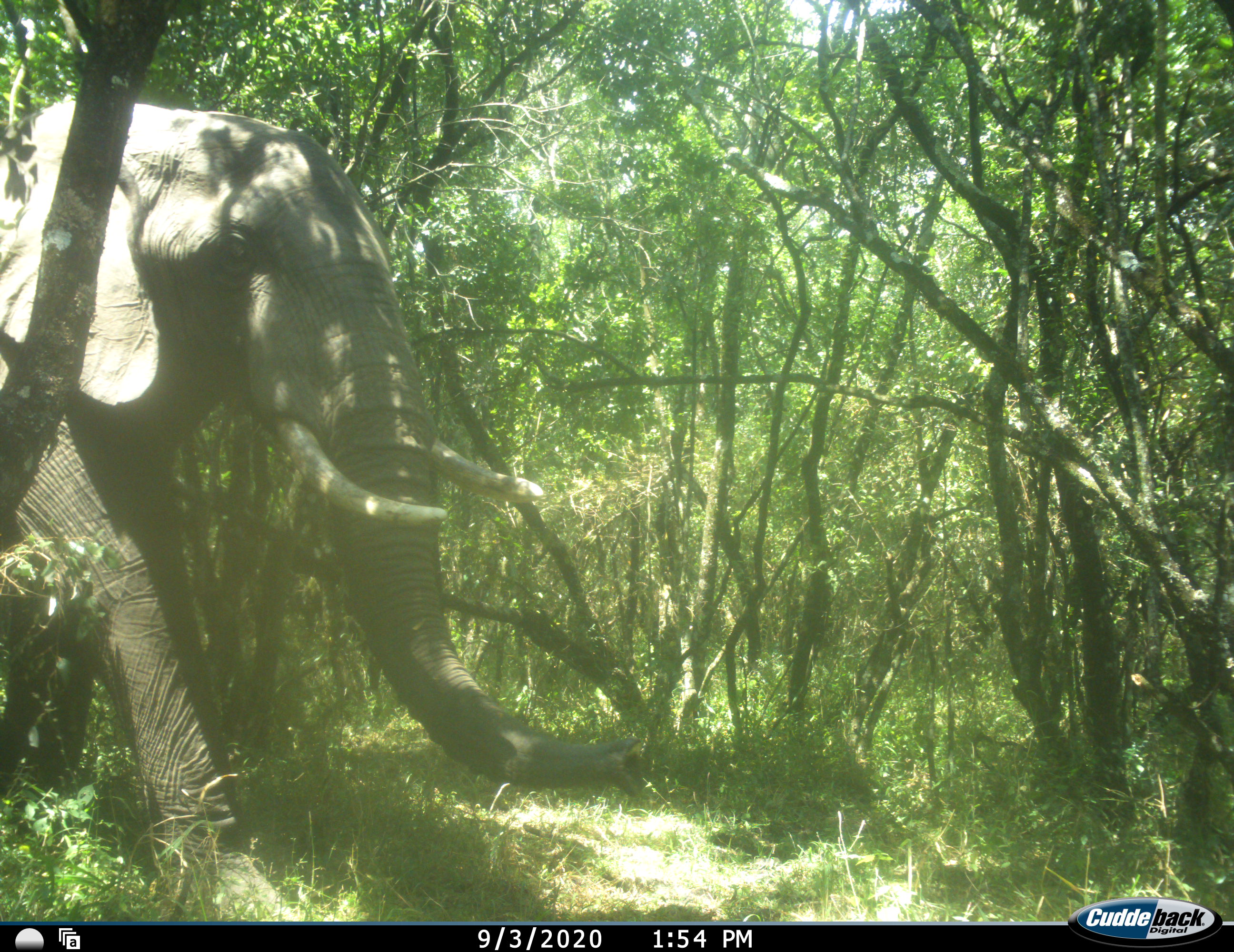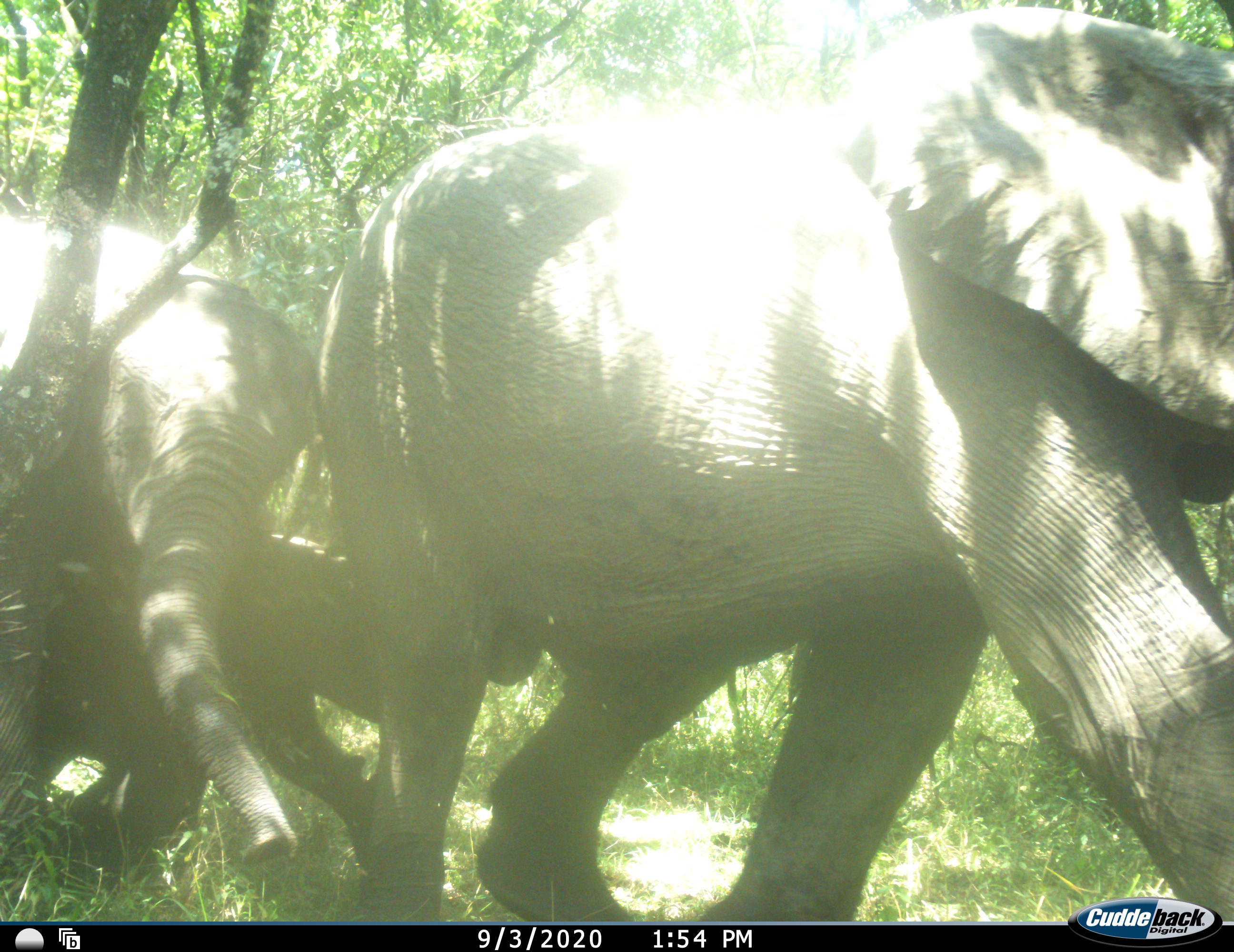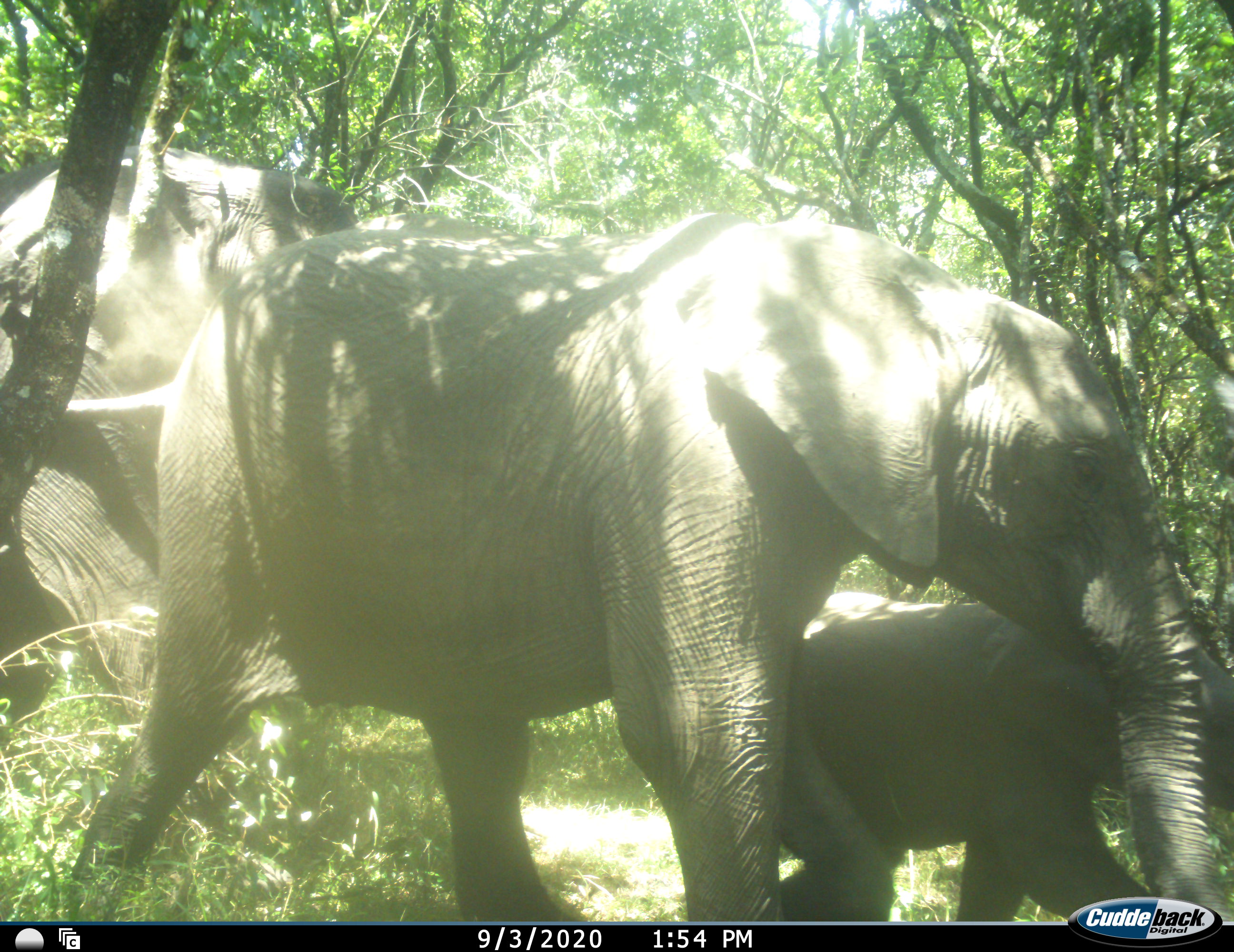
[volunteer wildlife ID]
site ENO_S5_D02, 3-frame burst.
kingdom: Animalia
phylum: Chordata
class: Mammalia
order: Proboscidea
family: Elephantidae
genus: Loxodonta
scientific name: Loxodonta africana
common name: african bush elephant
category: elephant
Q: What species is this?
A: Elephant (african bush elephant) (Loxodonta africana).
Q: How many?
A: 4.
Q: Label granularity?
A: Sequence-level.